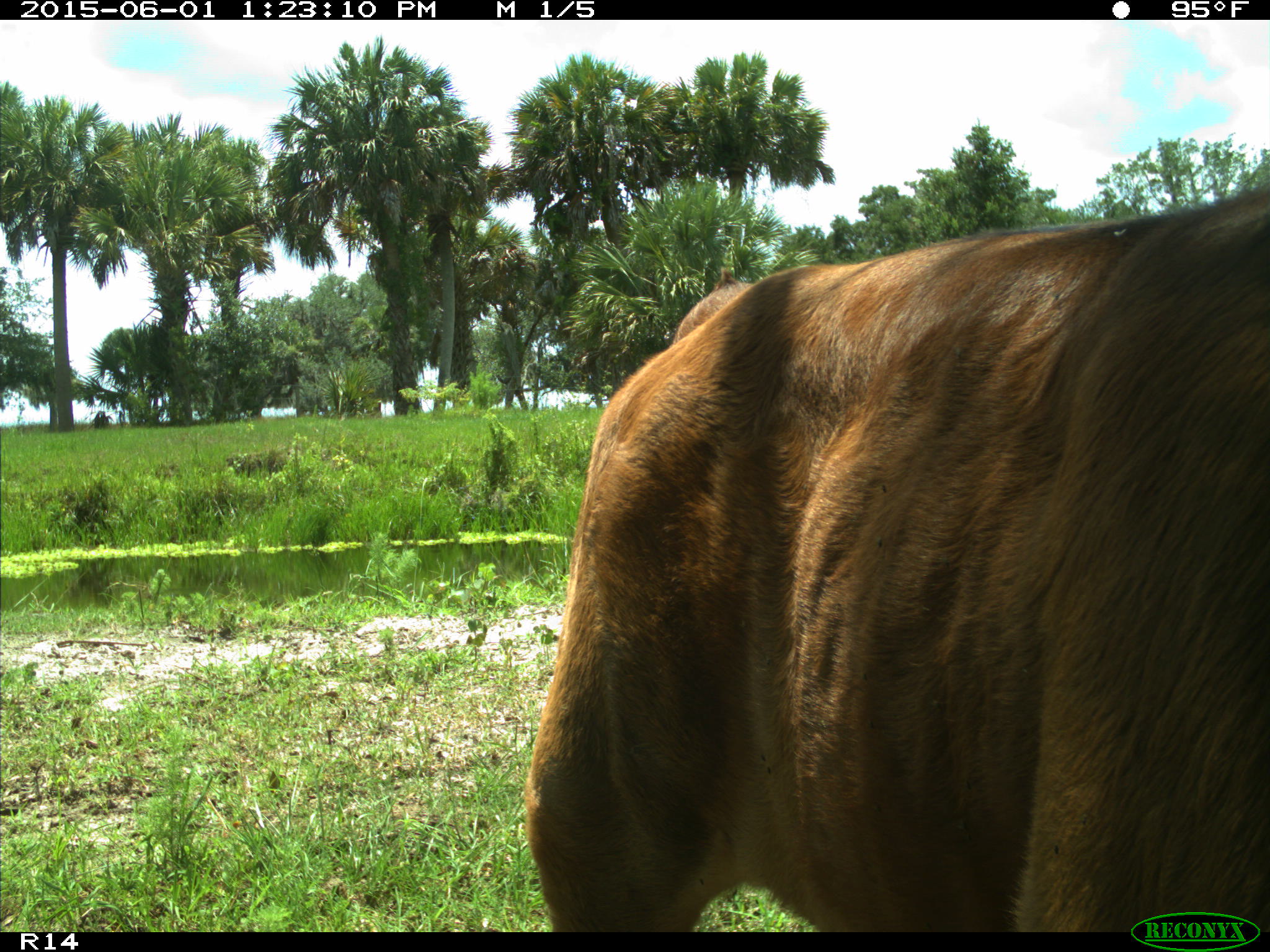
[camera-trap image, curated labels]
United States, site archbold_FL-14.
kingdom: Animalia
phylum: Chordata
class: Mammalia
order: Artiodactyla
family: Bovidae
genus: Bos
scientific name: Bos taurus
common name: domestic cow